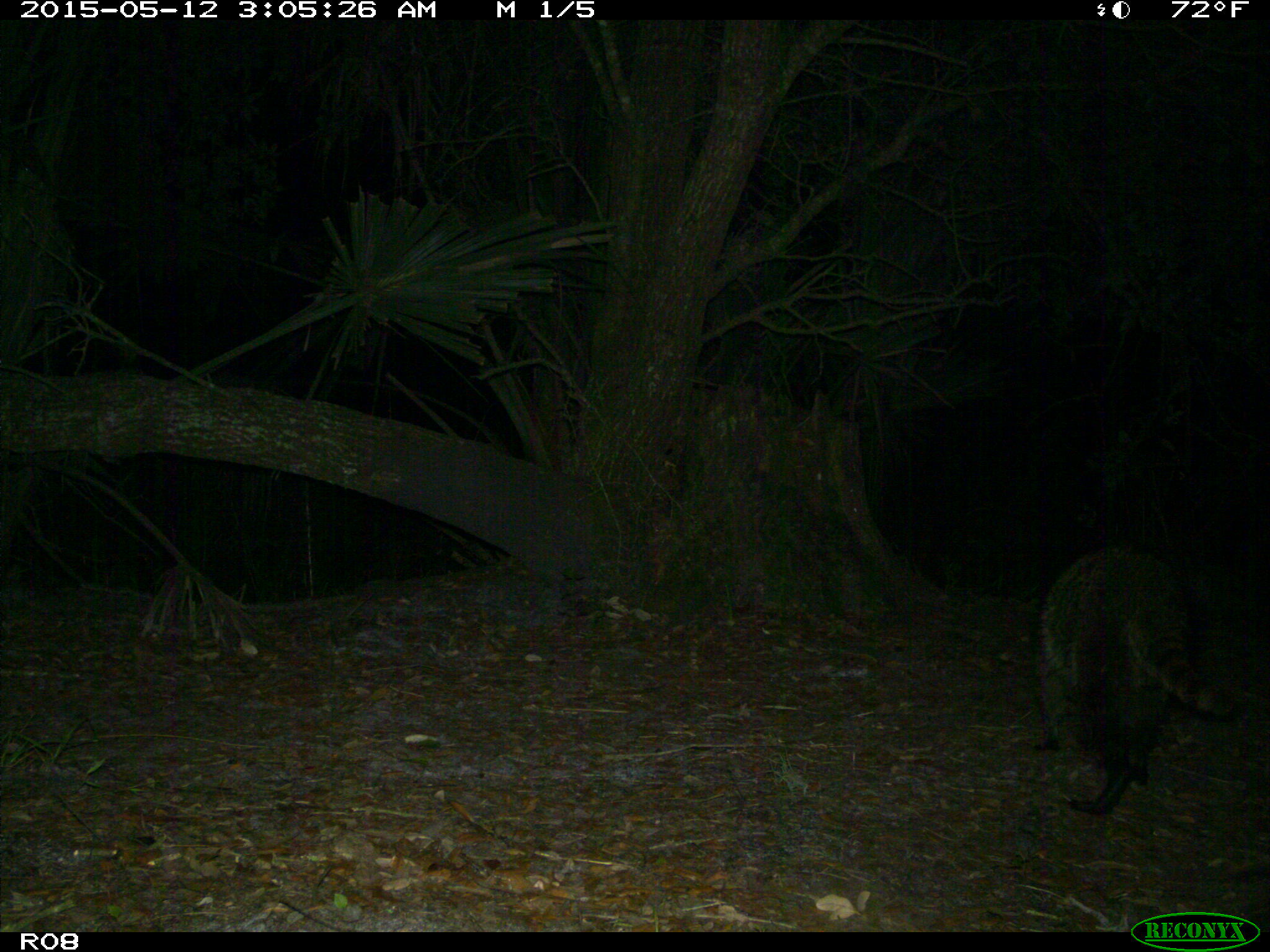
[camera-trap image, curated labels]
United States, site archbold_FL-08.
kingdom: Animalia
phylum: Chordata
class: Mammalia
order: Carnivora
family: Procyonidae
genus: Procyon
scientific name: Procyon lotor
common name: common raccoon